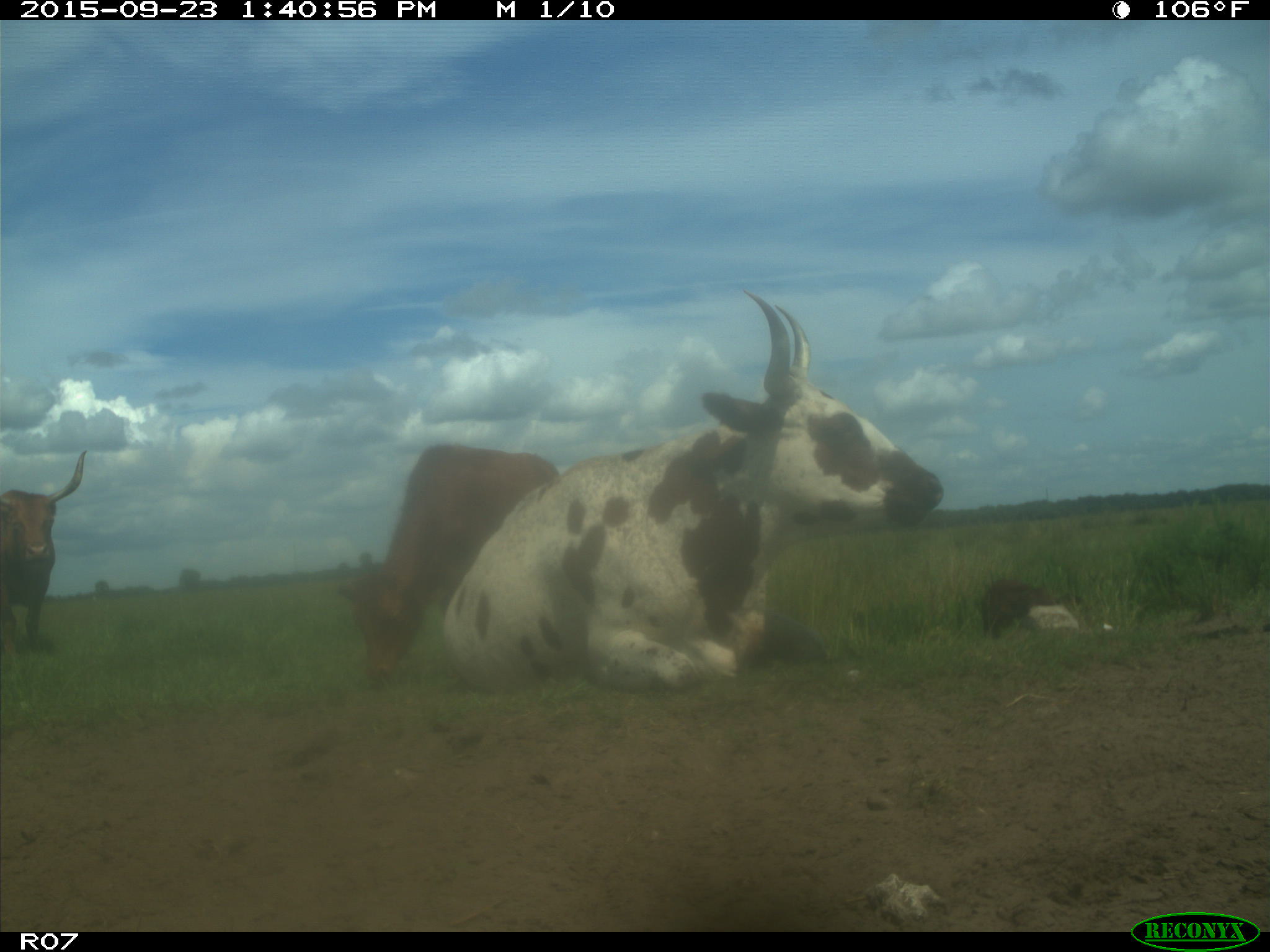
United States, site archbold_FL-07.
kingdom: Animalia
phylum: Chordata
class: Mammalia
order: Artiodactyla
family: Bovidae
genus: Bos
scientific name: Bos taurus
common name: domestic cow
Bos taurus (domestic cow).